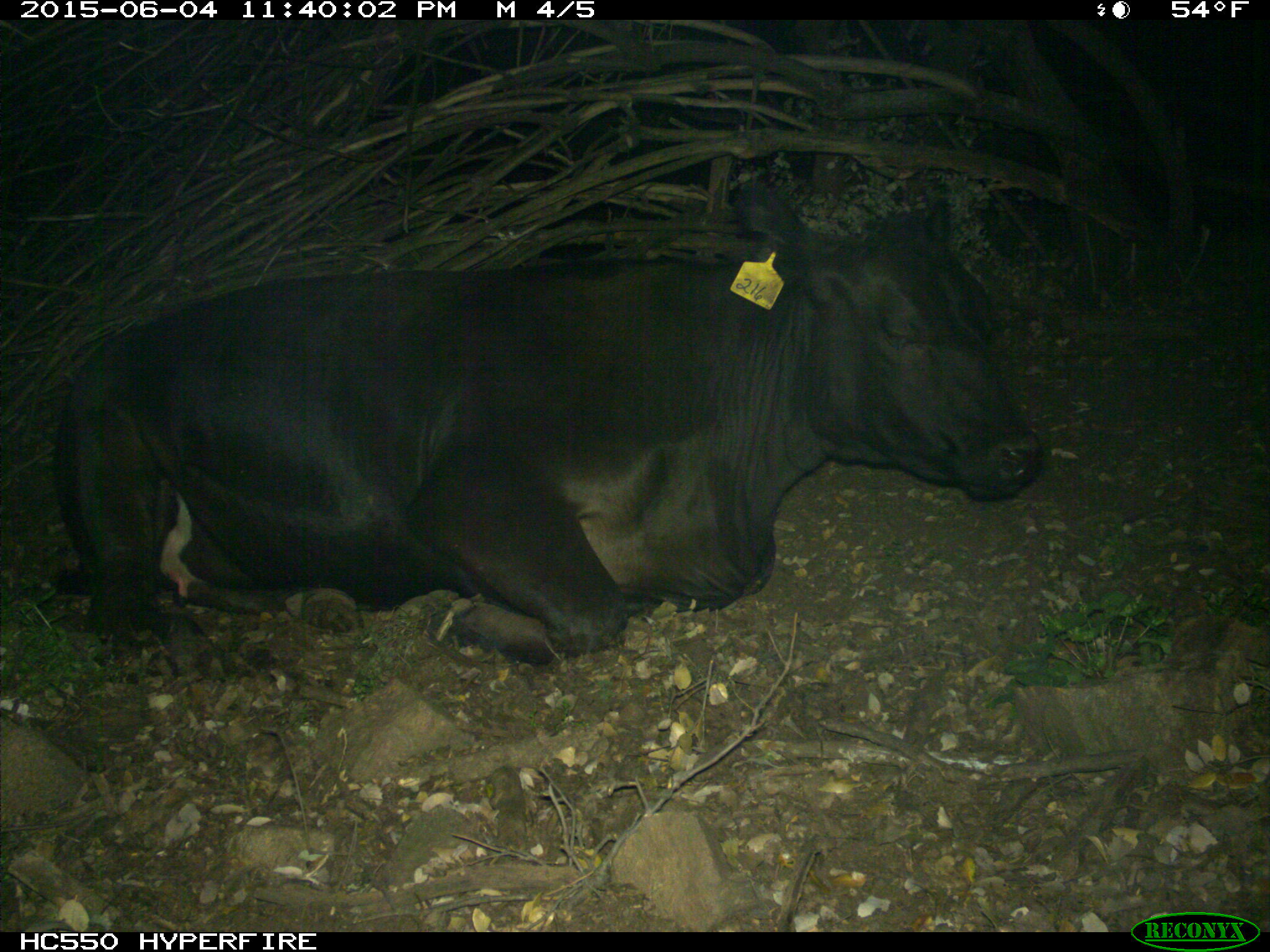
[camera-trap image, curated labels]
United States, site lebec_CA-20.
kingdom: Animalia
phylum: Chordata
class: Mammalia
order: Artiodactyla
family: Bovidae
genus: Bos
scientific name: Bos taurus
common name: domestic cow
Bos taurus (domestic cow).